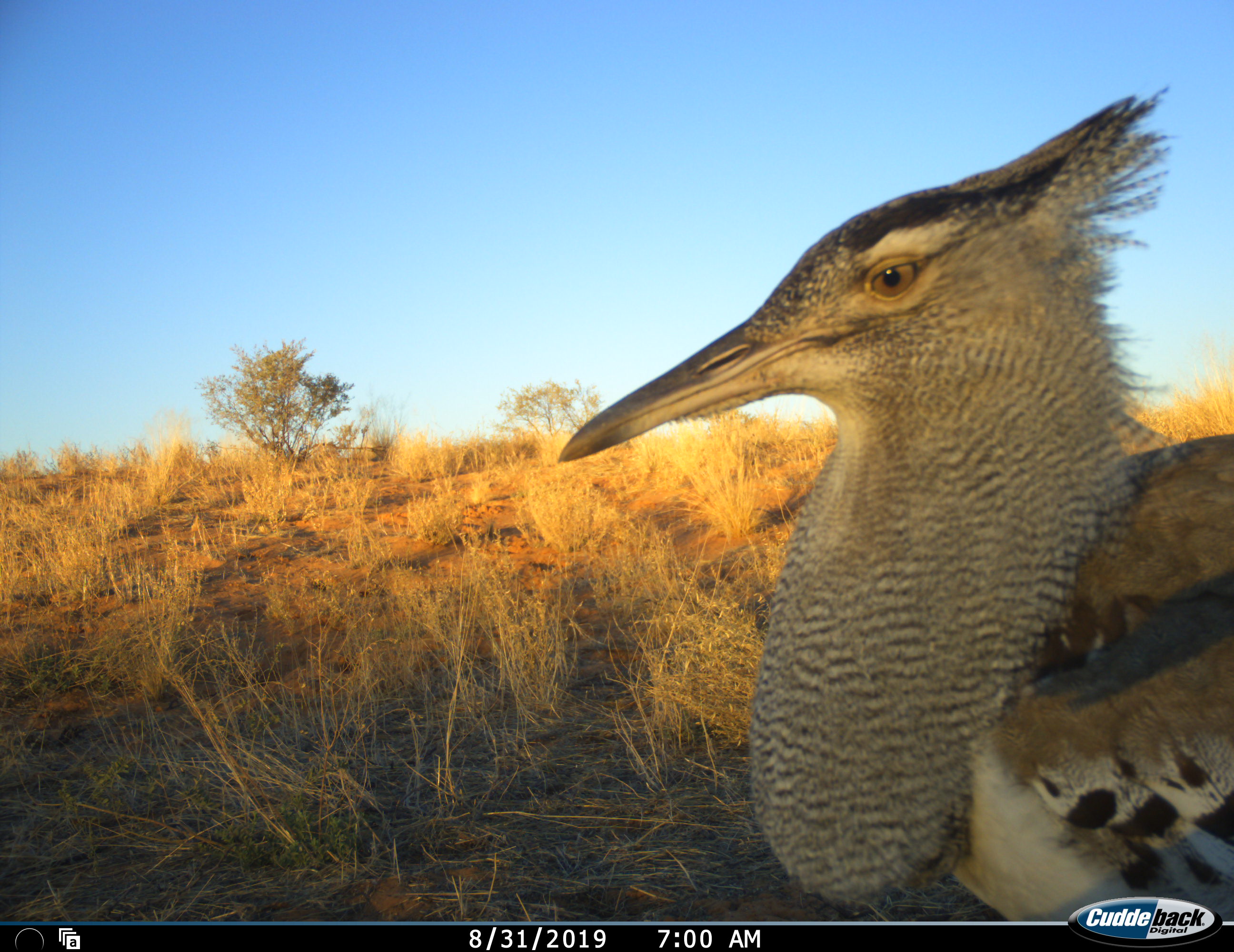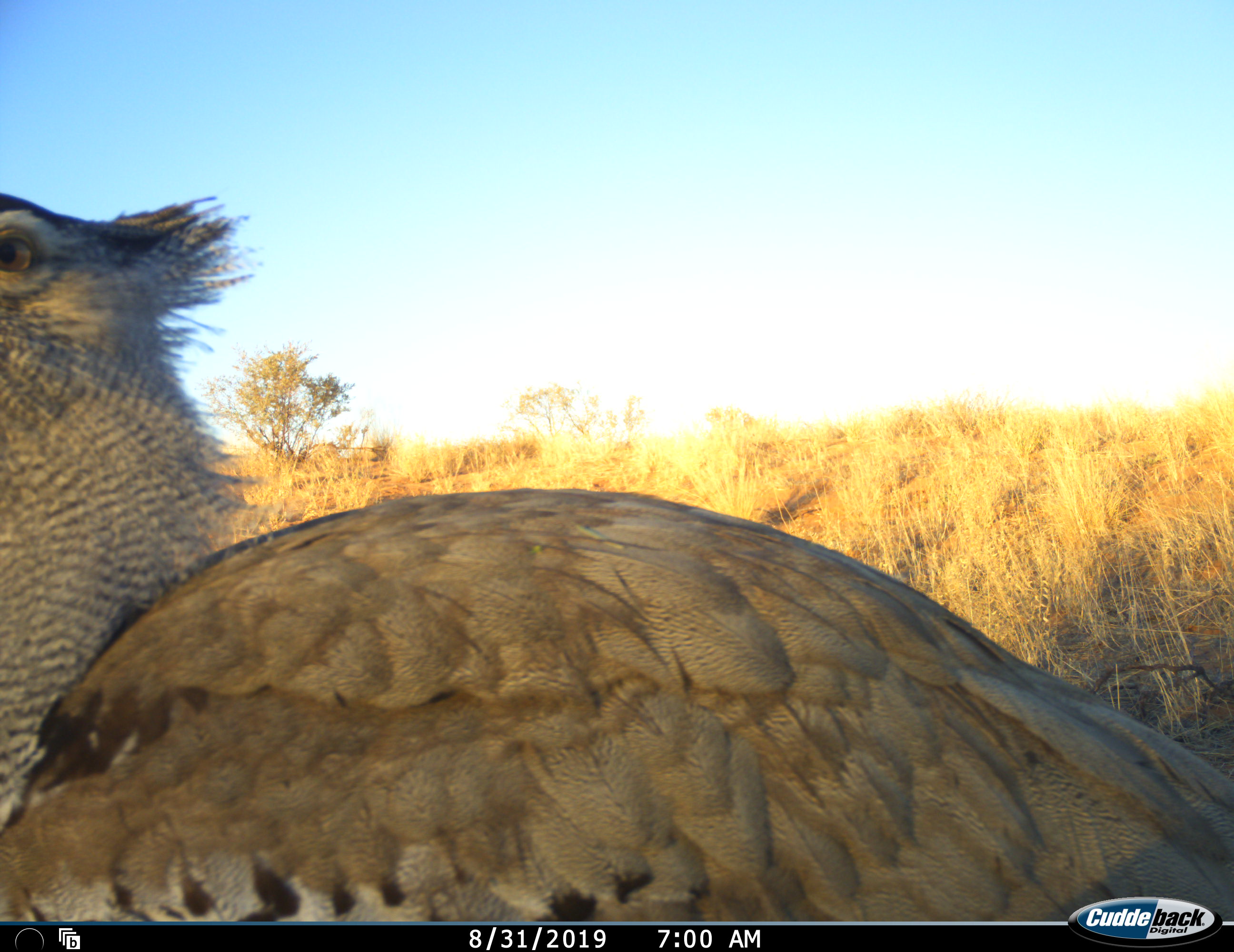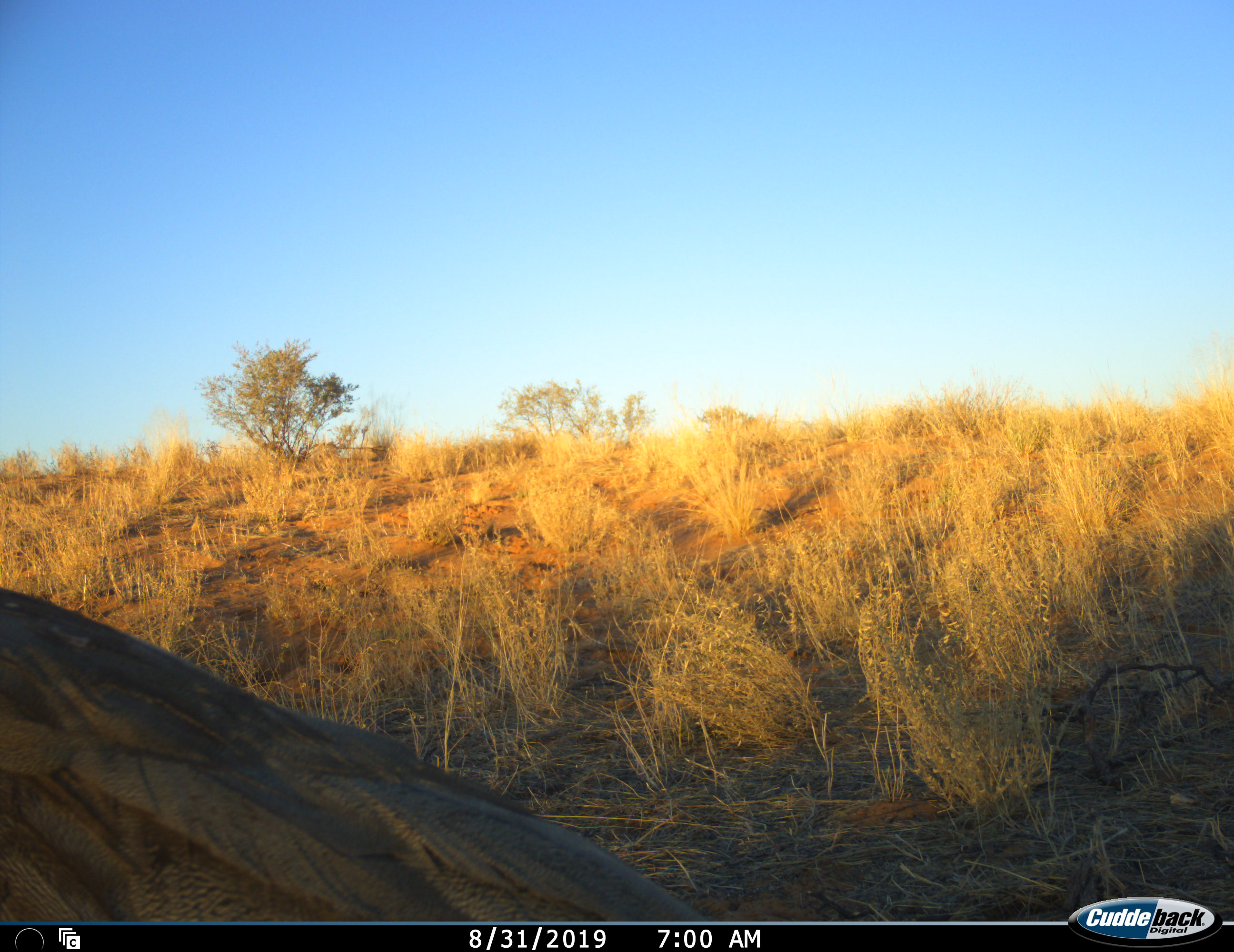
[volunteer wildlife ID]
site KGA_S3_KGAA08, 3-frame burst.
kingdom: Animalia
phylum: Chordata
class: Aves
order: Otidiformes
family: Otididae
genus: Ardeotis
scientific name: Ardeotis kori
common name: kori bustard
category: bustardkori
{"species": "bustardkori (kori bustard) (Ardeotis kori)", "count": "1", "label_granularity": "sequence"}